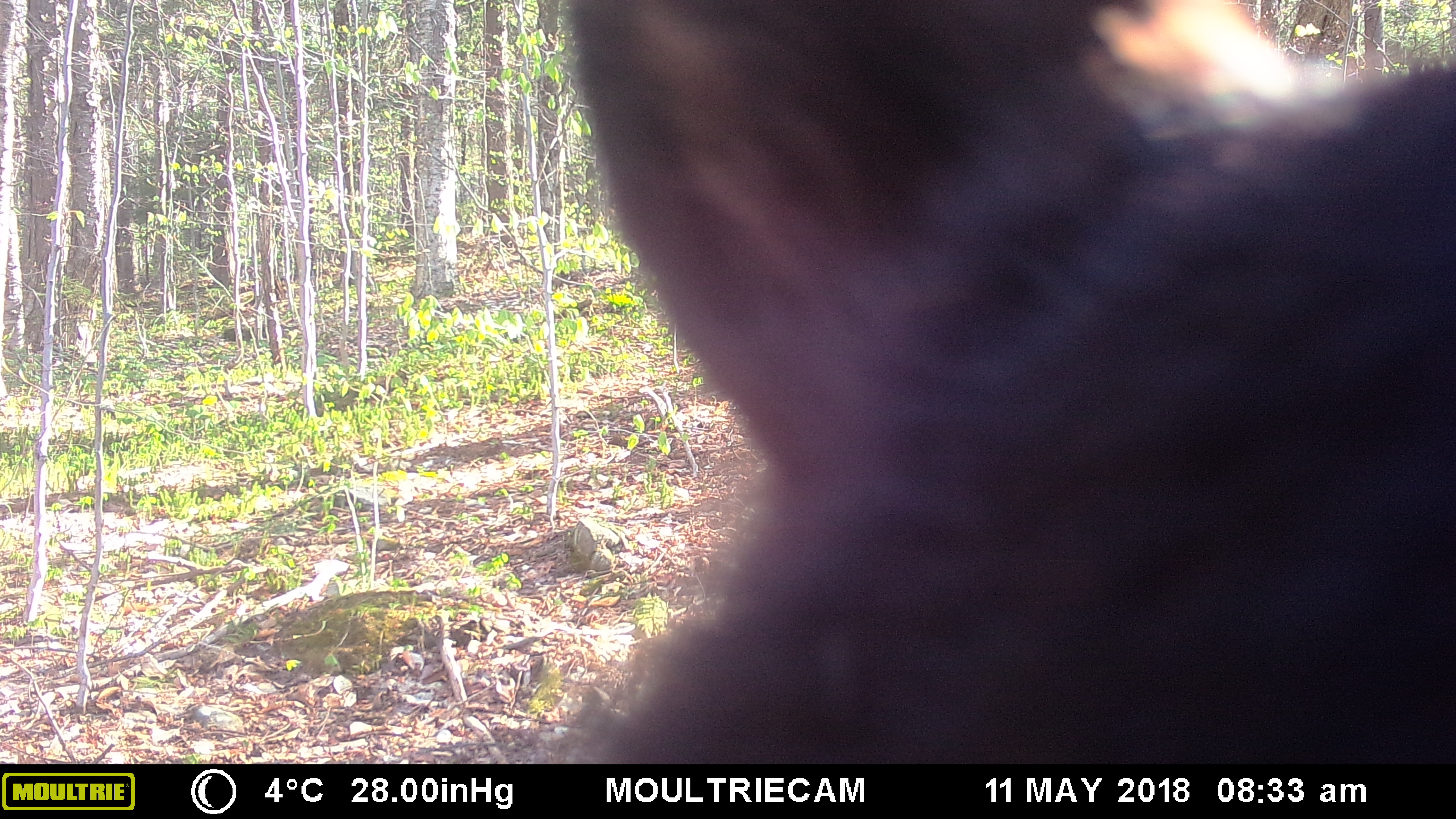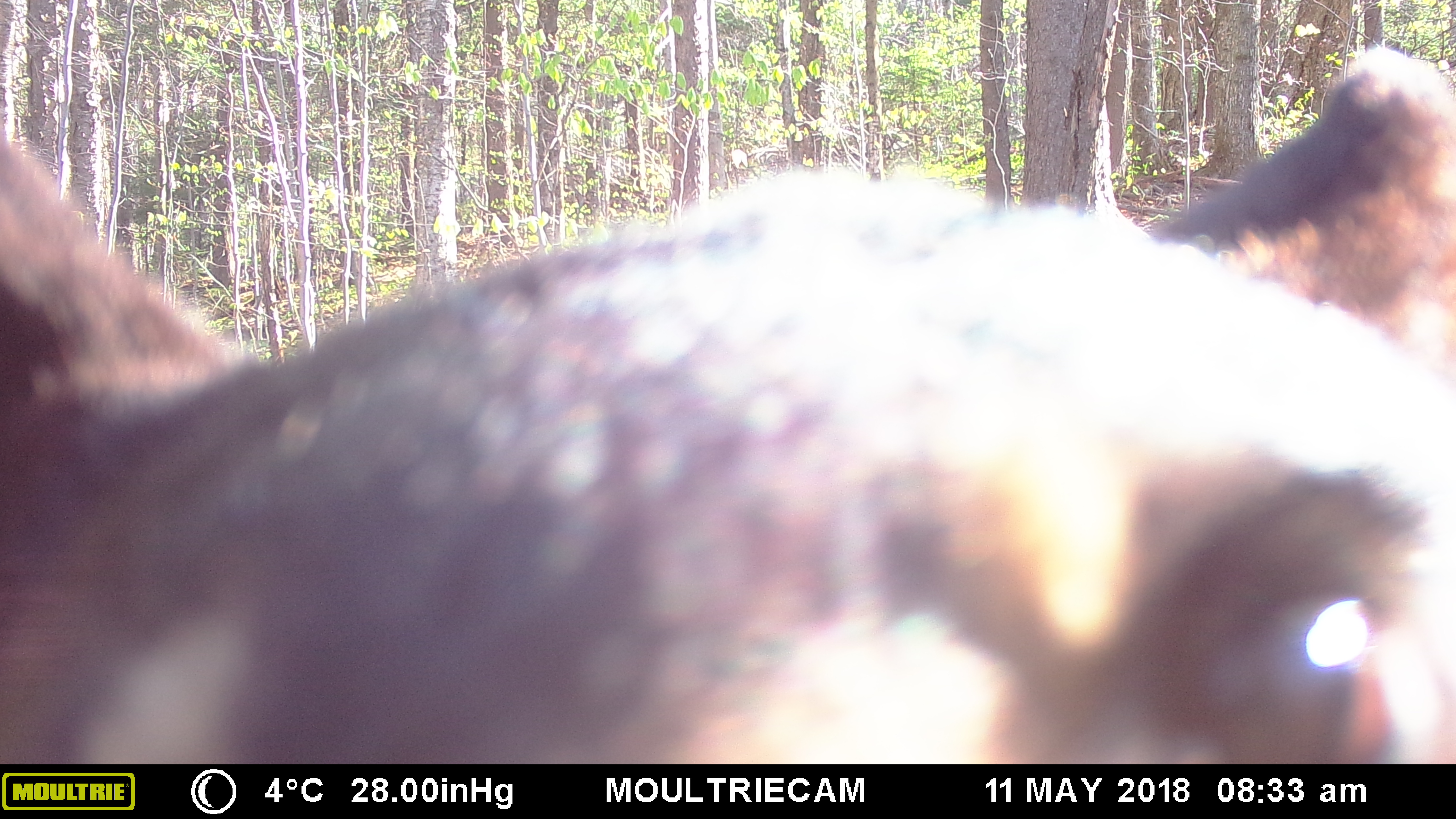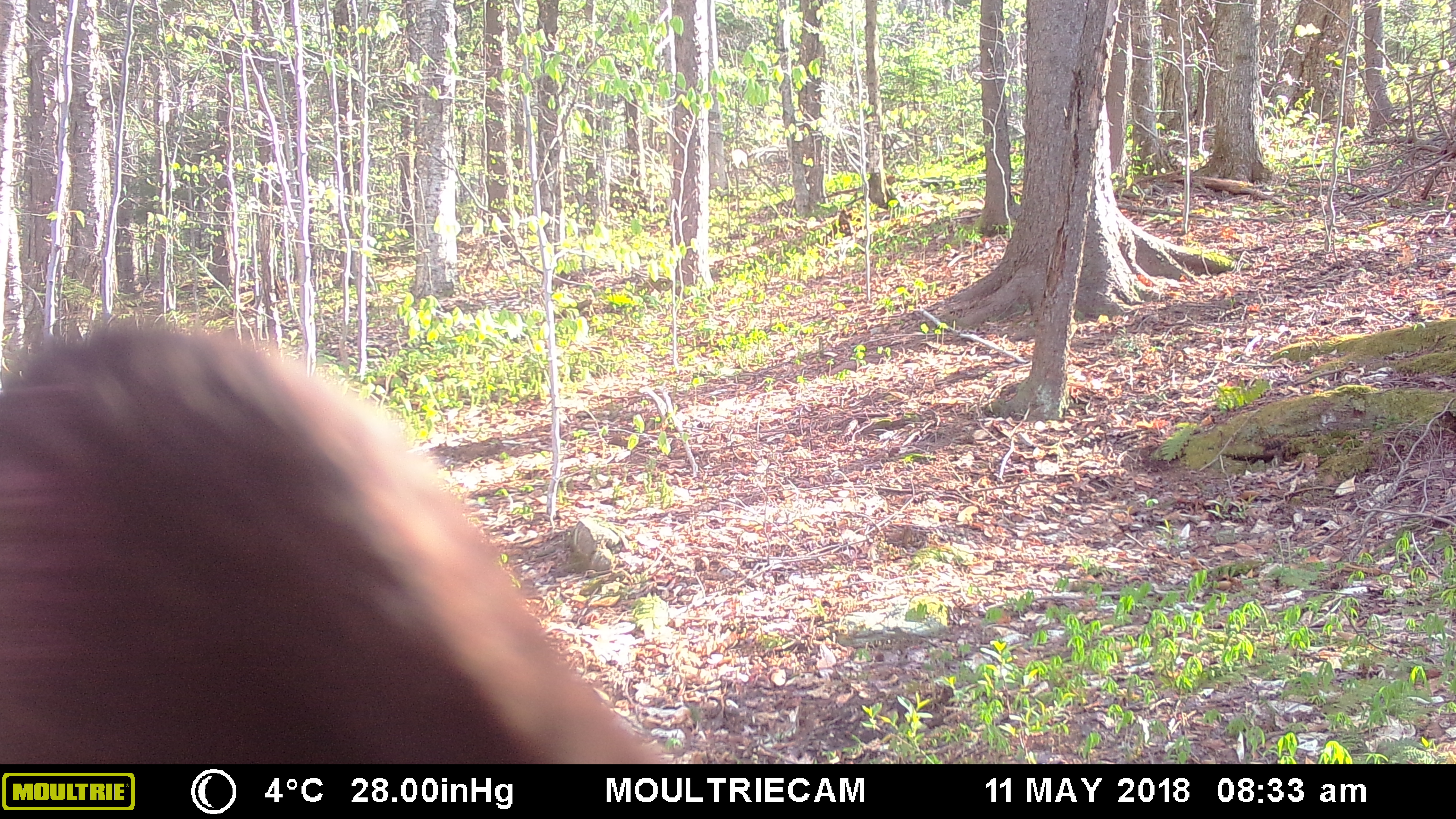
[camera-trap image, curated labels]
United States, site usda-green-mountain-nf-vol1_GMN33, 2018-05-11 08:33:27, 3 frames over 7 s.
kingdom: Animalia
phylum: Chordata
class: Mammalia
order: Carnivora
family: Ursidae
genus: Ursus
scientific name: Ursus americanus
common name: black bear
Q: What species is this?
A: Black bear (Ursus americanus).